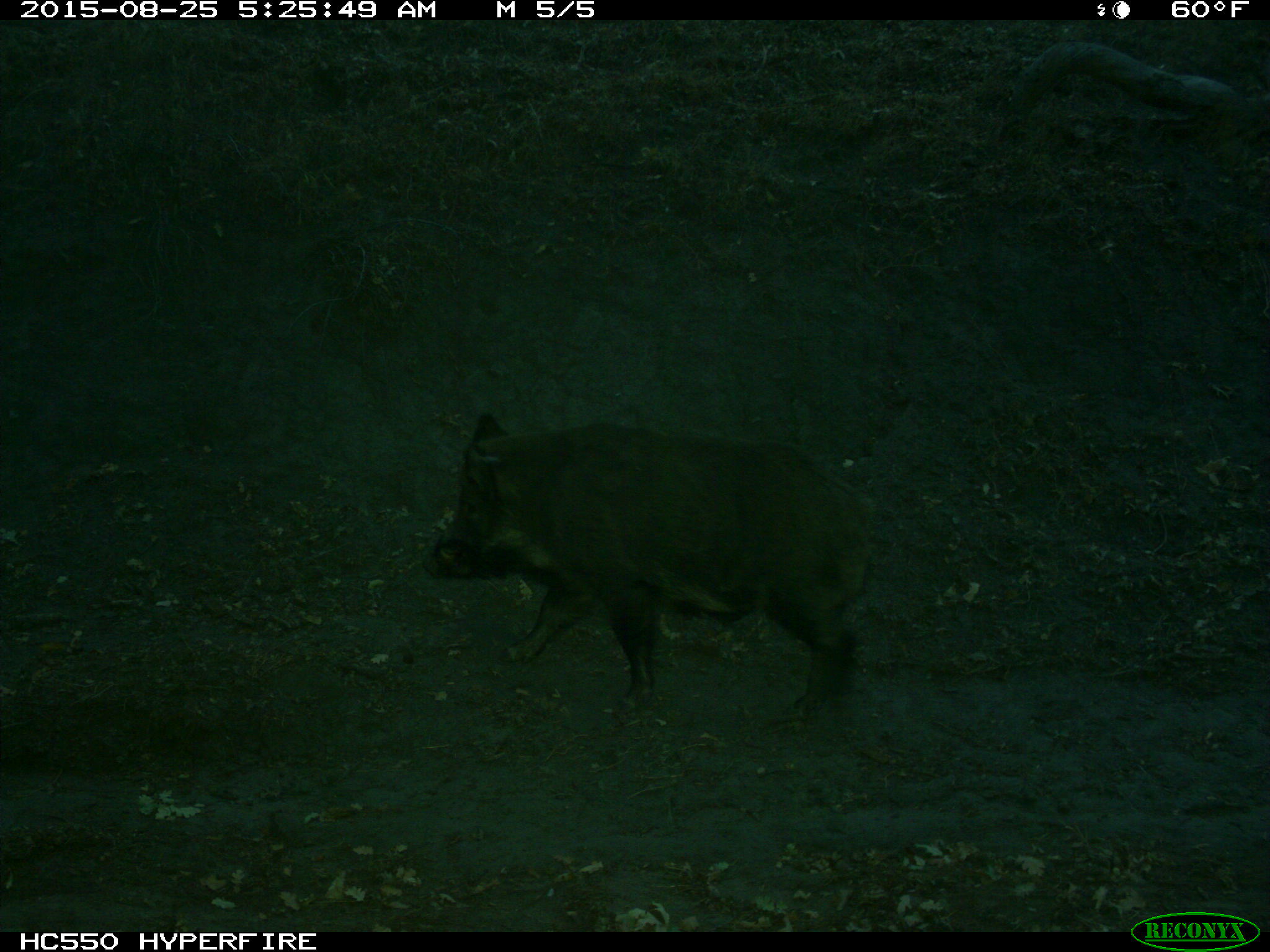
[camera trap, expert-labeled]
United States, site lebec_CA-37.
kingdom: Animalia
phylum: Chordata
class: Mammalia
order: Artiodactyla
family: Suidae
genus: Sus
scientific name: Sus scrofa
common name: wild boar